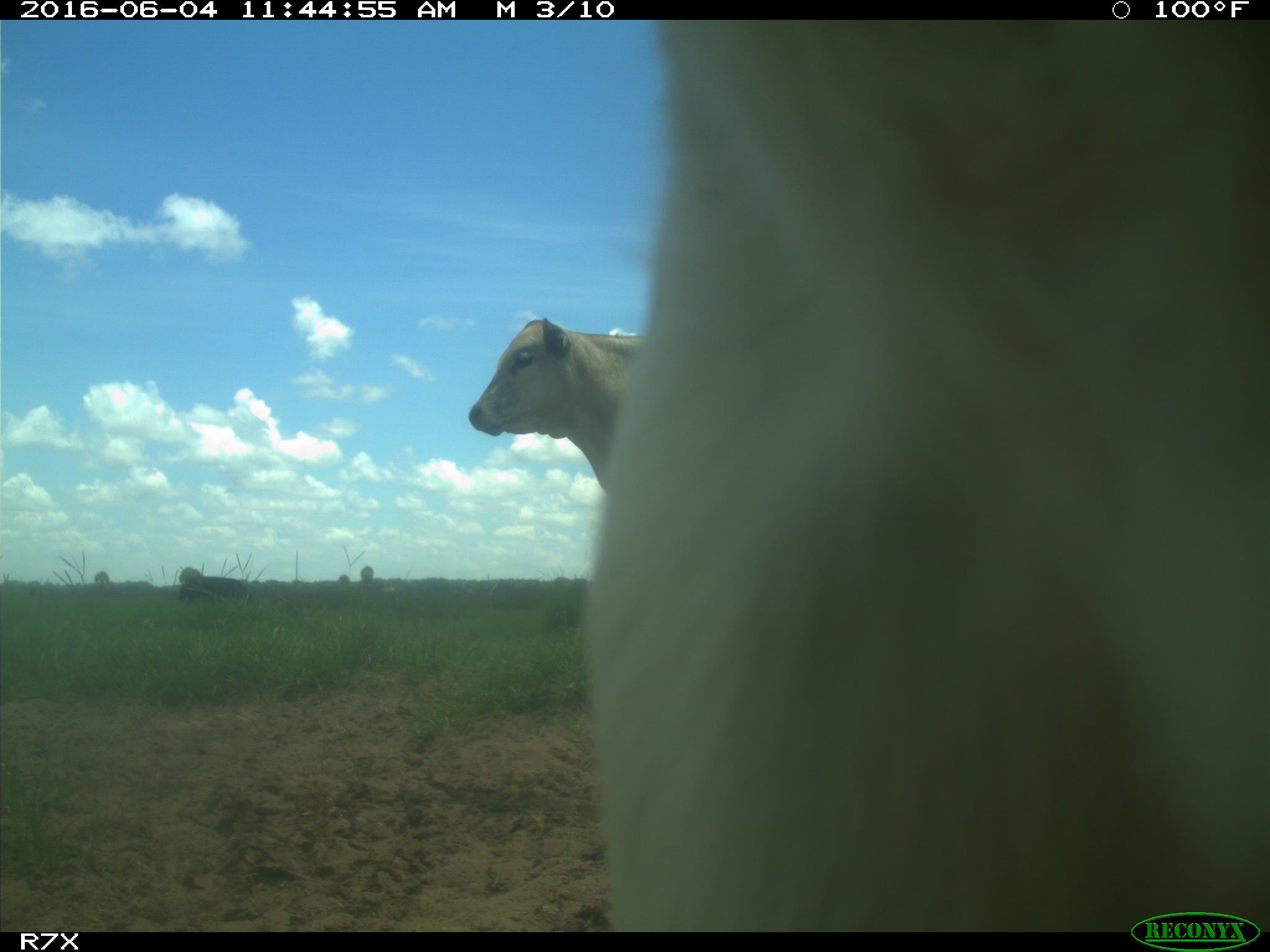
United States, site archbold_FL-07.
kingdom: Animalia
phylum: Chordata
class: Mammalia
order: Artiodactyla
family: Bovidae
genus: Bos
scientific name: Bos taurus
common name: domestic cow